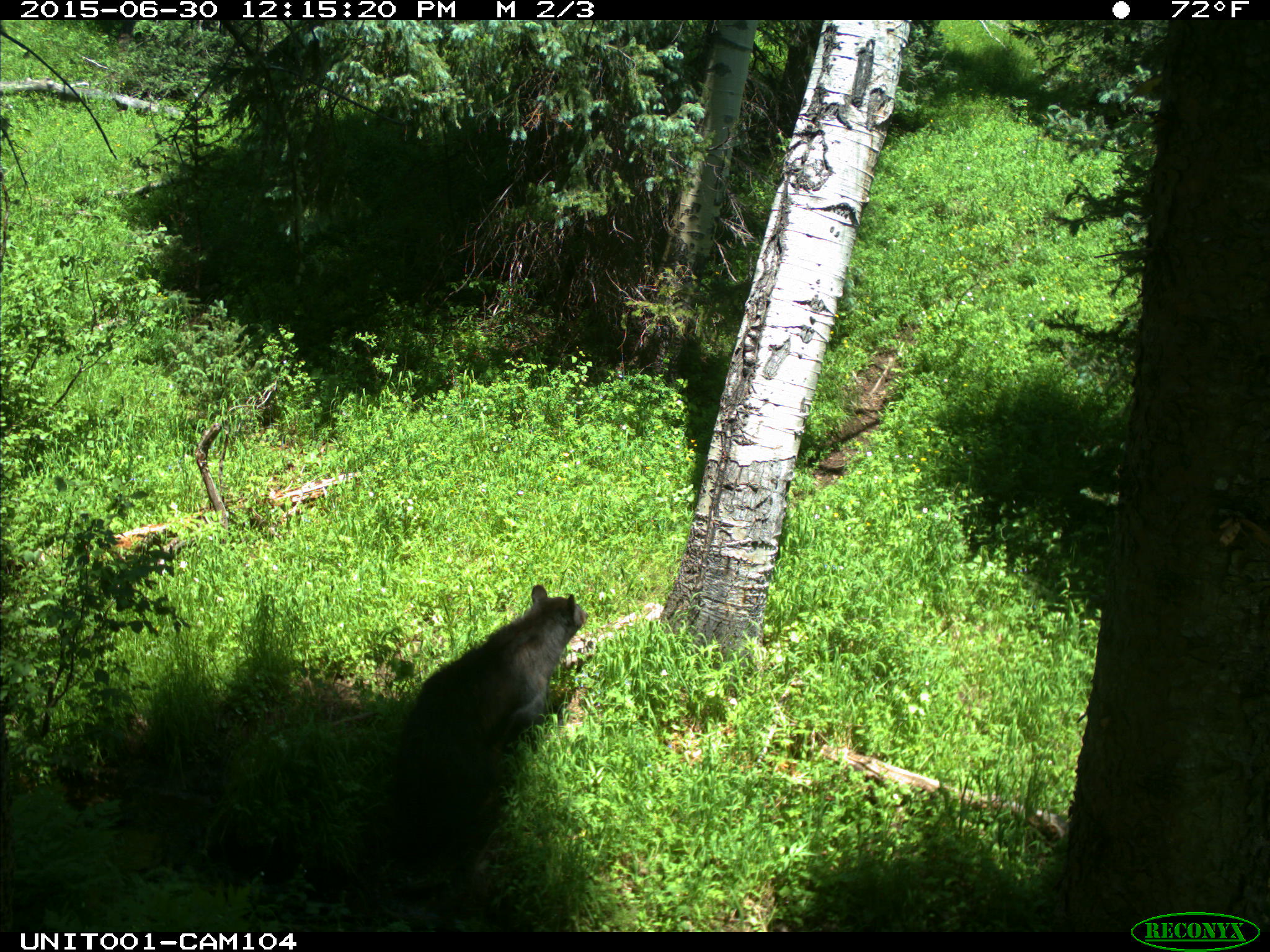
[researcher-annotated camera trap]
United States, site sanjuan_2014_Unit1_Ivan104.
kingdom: Animalia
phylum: Chordata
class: Mammalia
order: Carnivora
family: Ursidae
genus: Ursus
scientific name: Ursus americanus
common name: american black bear